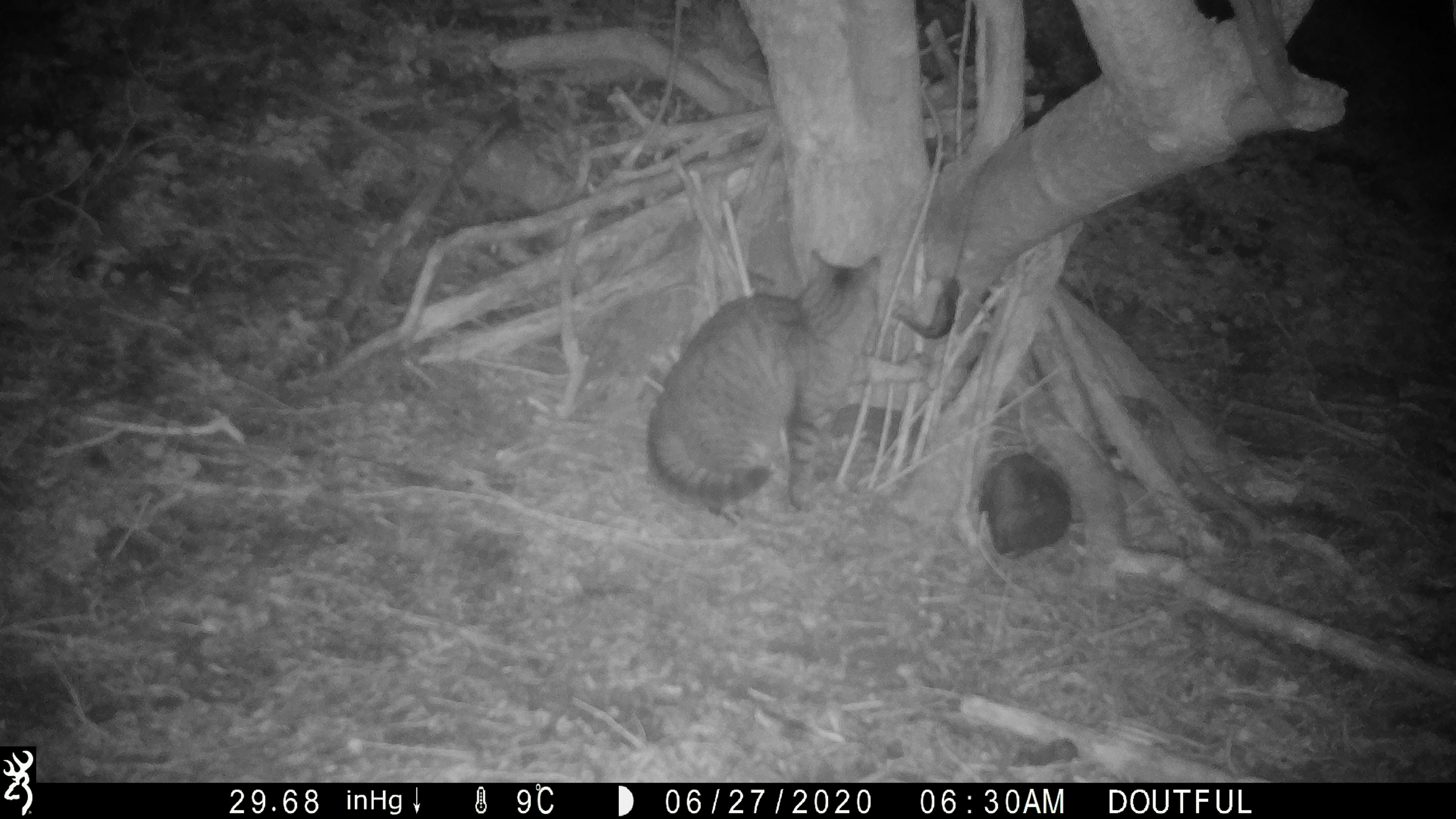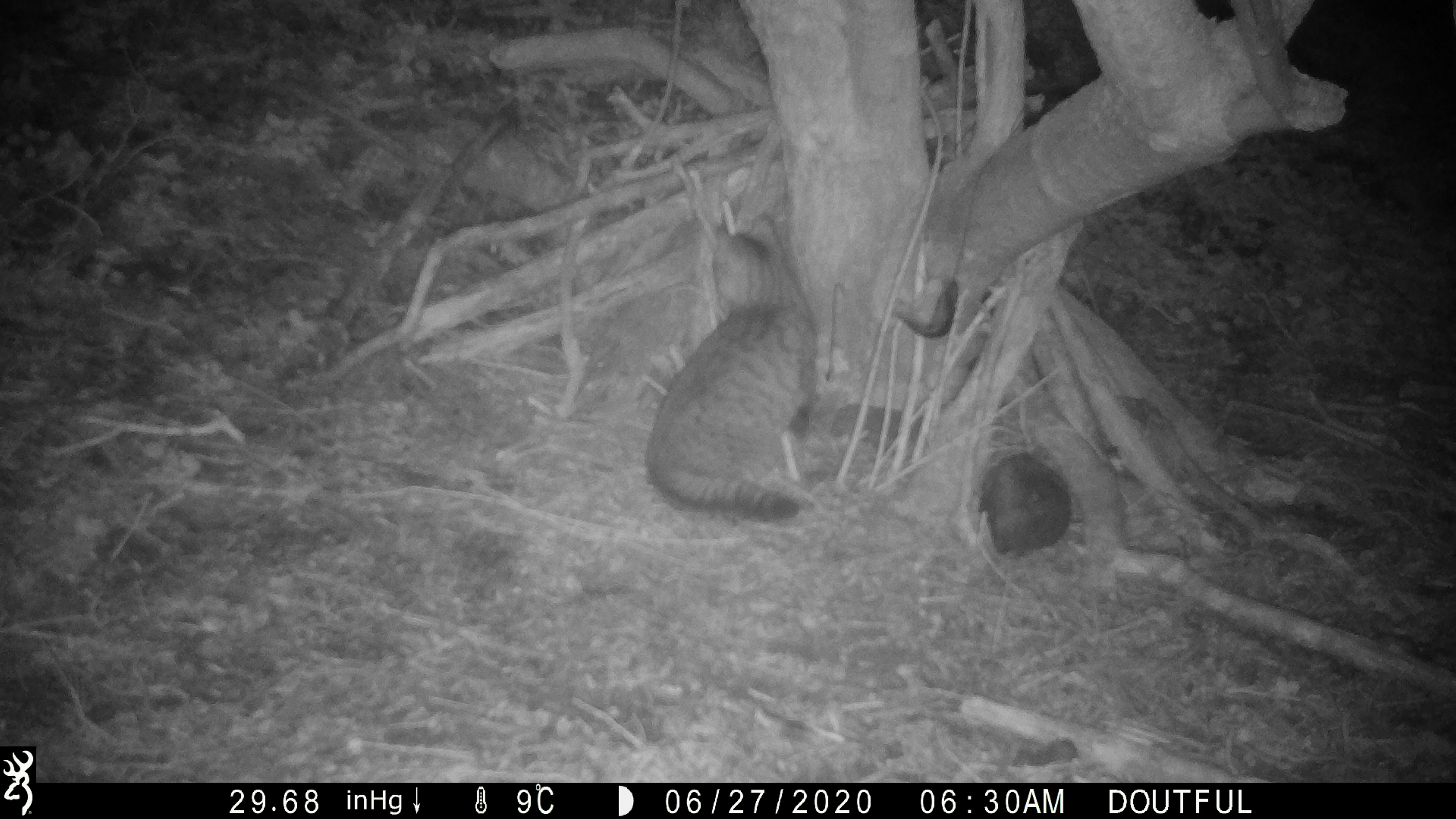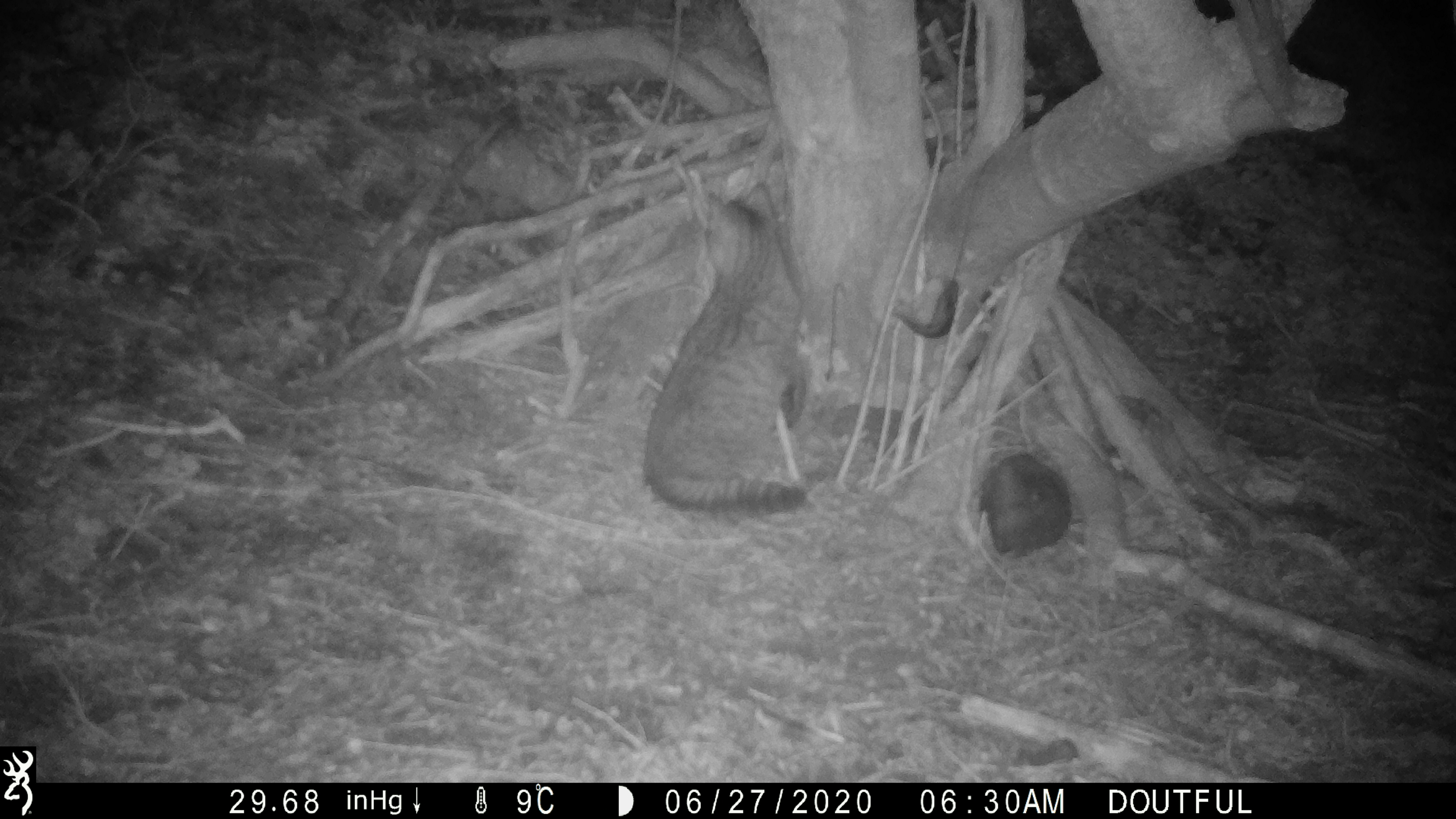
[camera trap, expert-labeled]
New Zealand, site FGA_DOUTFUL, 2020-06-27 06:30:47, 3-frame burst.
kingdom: Animalia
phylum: Chordata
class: Mammalia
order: Carnivora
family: Felidae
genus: Felis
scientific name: Felis catus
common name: domestic cat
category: cat